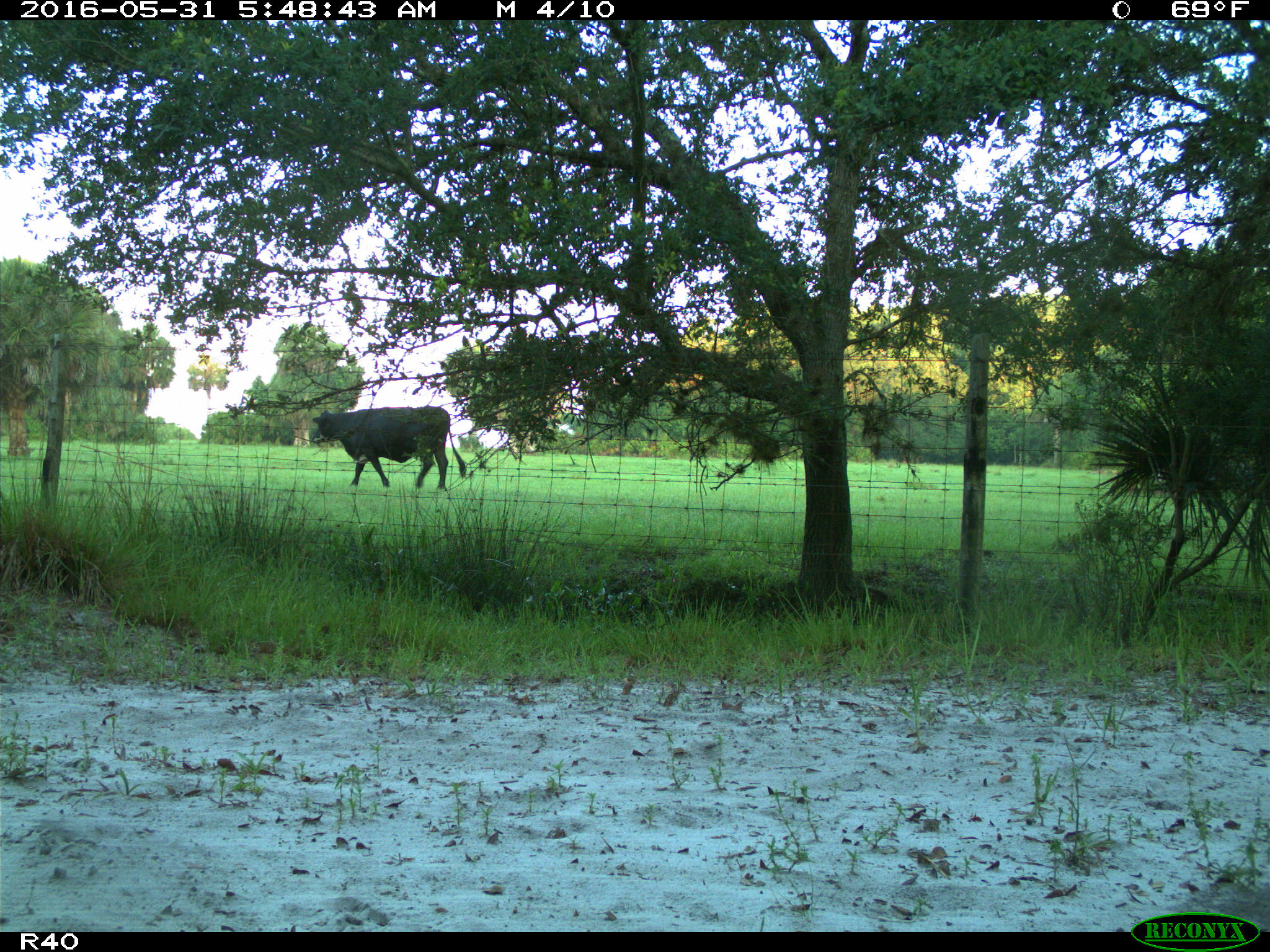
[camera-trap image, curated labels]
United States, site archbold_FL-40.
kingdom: Animalia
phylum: Chordata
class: Mammalia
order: Artiodactyla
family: Bovidae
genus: Bos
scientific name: Bos taurus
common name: domestic cow